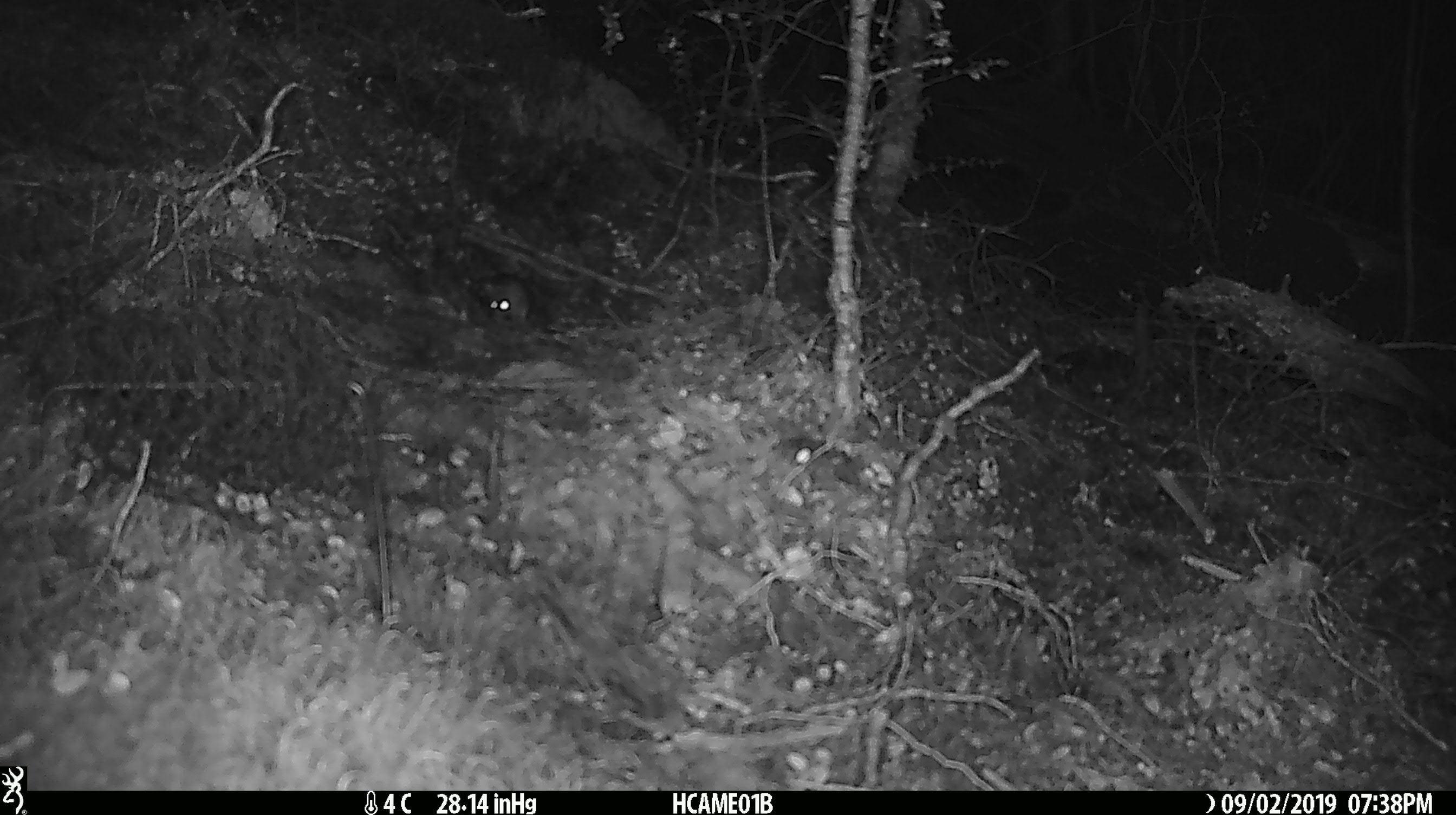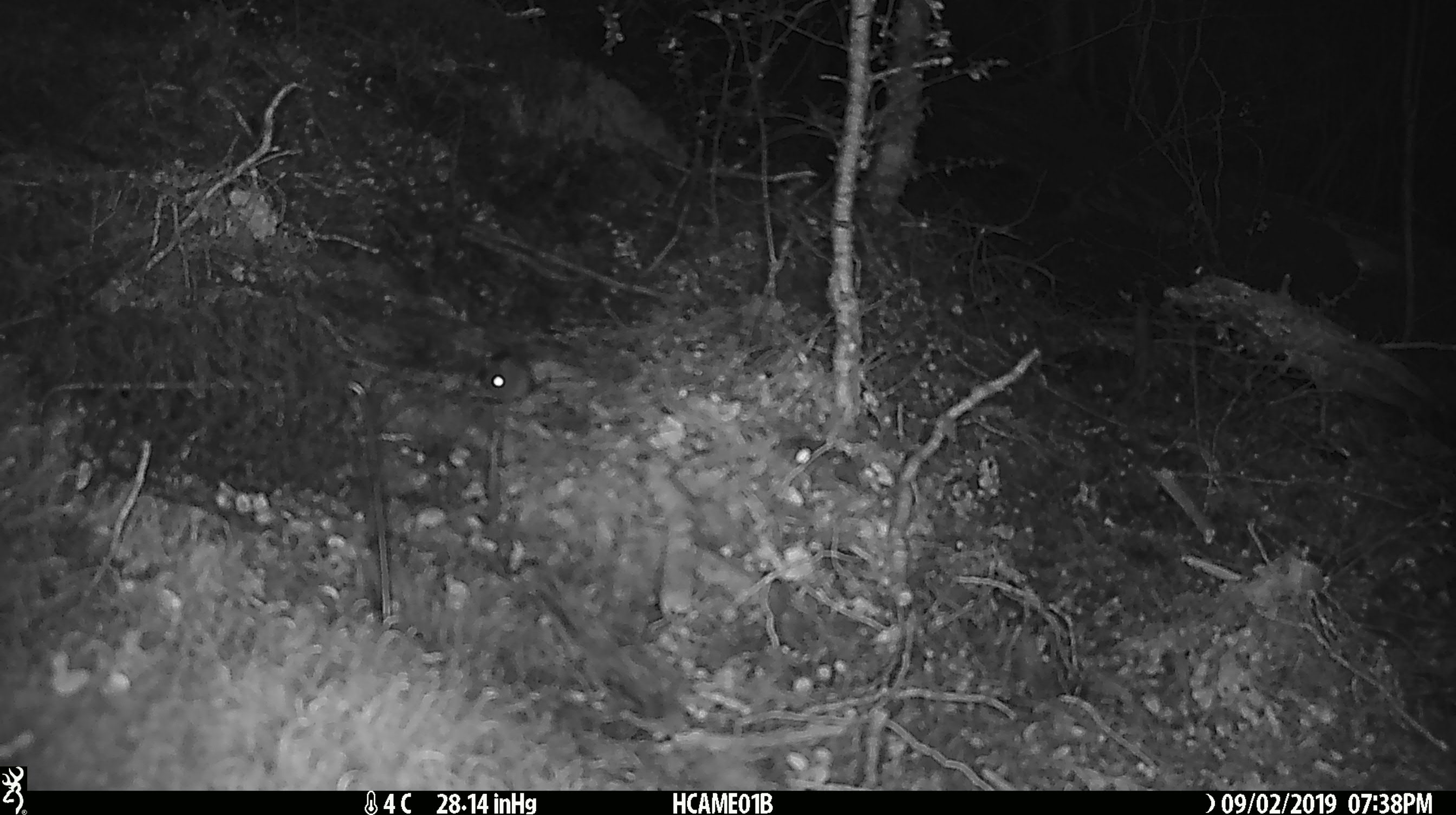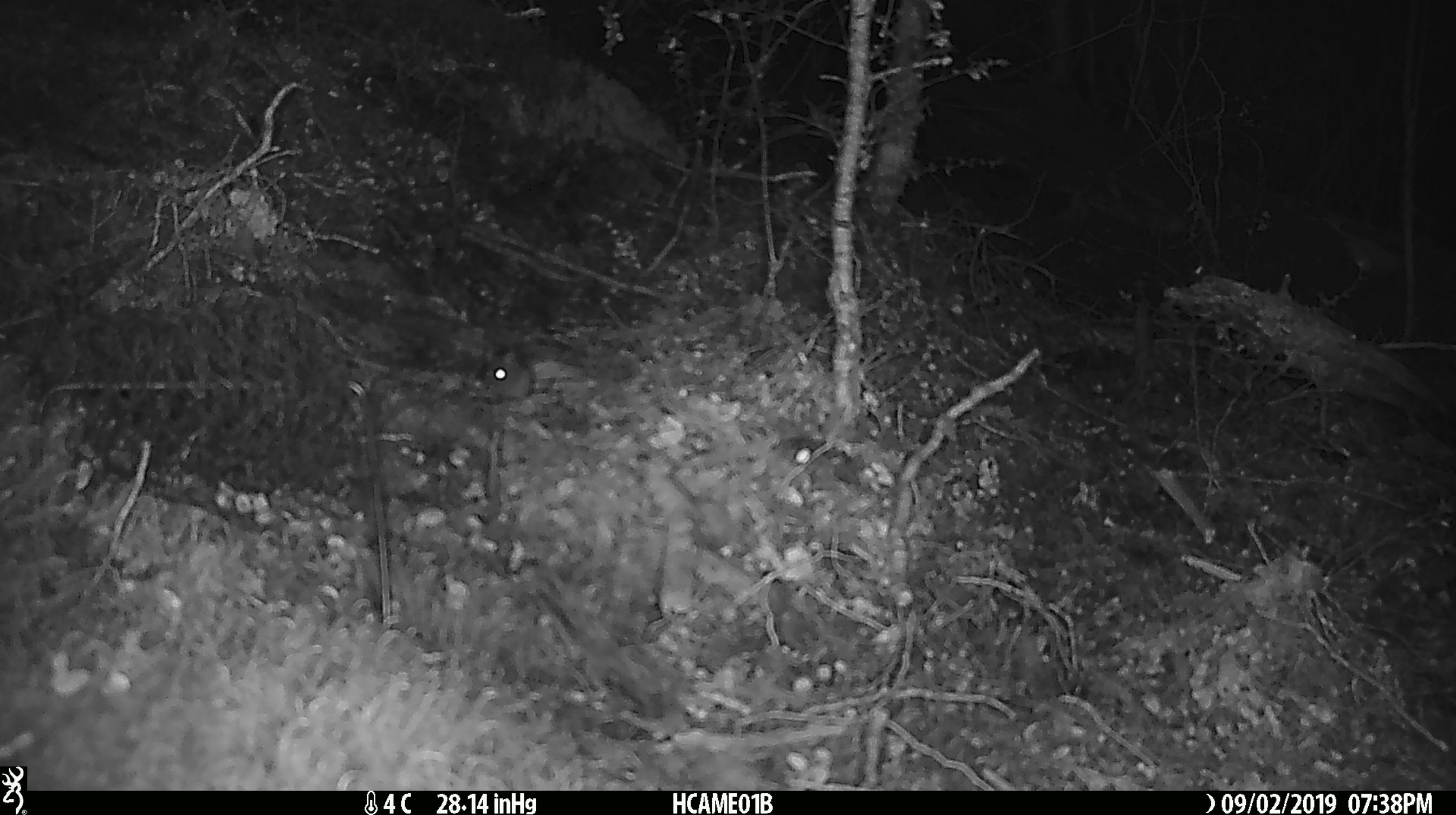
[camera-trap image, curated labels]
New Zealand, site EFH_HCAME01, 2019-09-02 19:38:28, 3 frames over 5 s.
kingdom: Animalia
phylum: Chordata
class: Mammalia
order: Rodentia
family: Muridae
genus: Mus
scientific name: Mus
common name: mouse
Mouse (Mus).